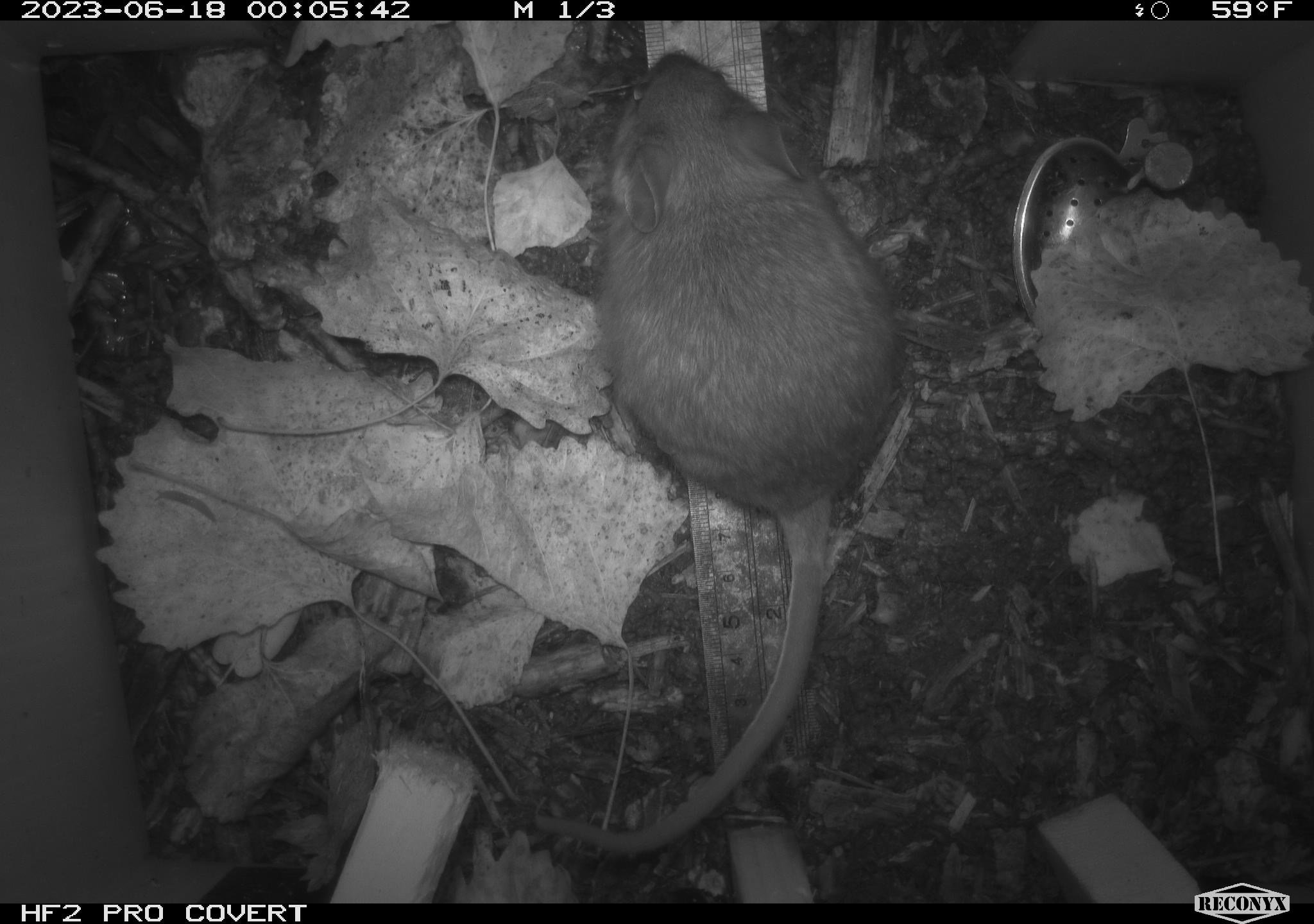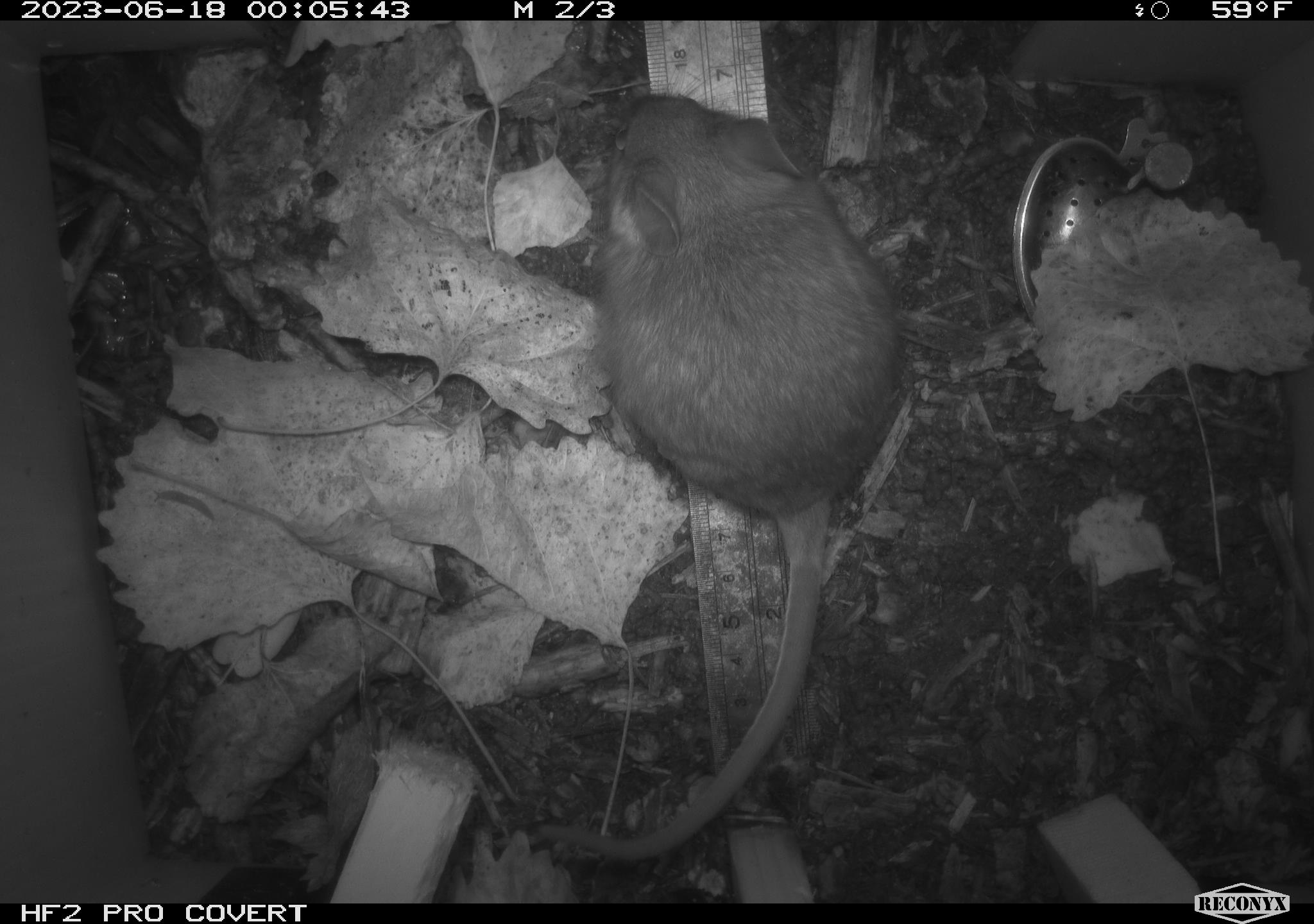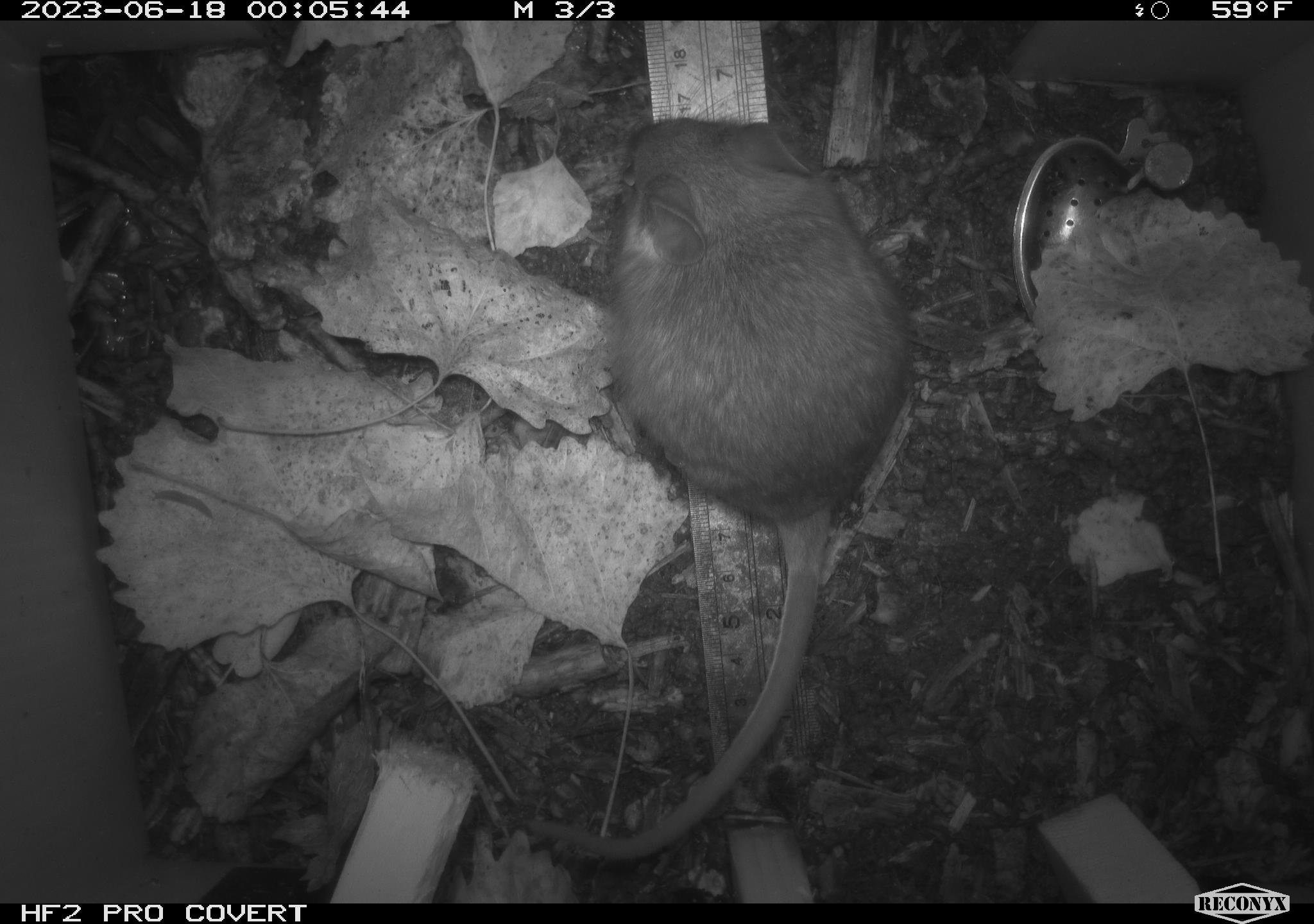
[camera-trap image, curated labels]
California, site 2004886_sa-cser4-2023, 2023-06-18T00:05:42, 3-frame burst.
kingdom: Animalia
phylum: Chordata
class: Mammalia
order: Rodentia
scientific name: Rodentia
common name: woodrat or rat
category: woodrat or rat species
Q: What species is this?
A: Woodrat or rat species (woodrat or rat) (Rodentia).